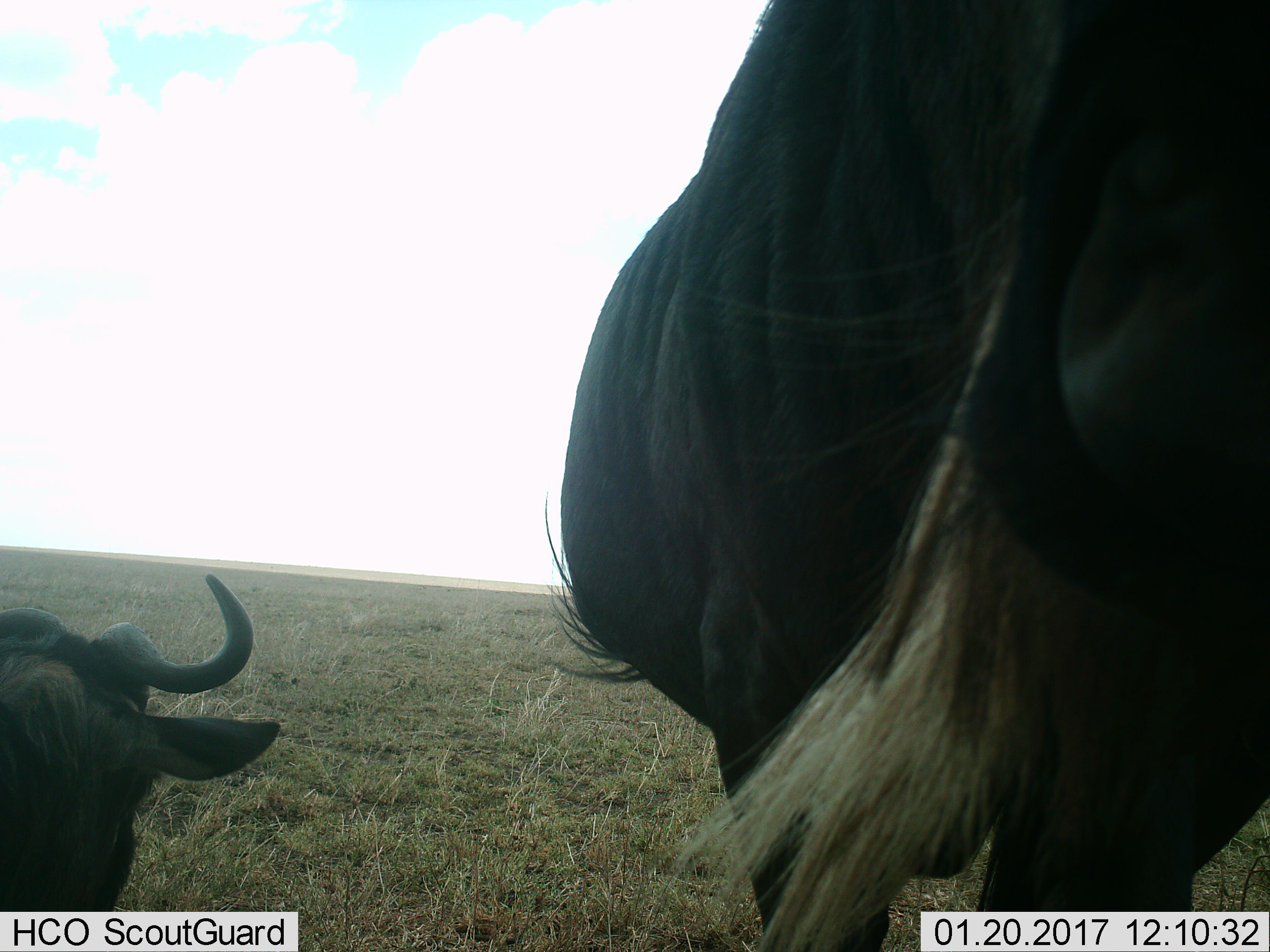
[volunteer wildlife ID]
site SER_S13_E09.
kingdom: Animalia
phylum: Chordata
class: Mammalia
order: Artiodactyla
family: Bovidae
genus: Connochaetes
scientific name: Connochaetes taurinus taurinus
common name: blue wildebeest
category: wildebeestblue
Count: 2.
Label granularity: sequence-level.